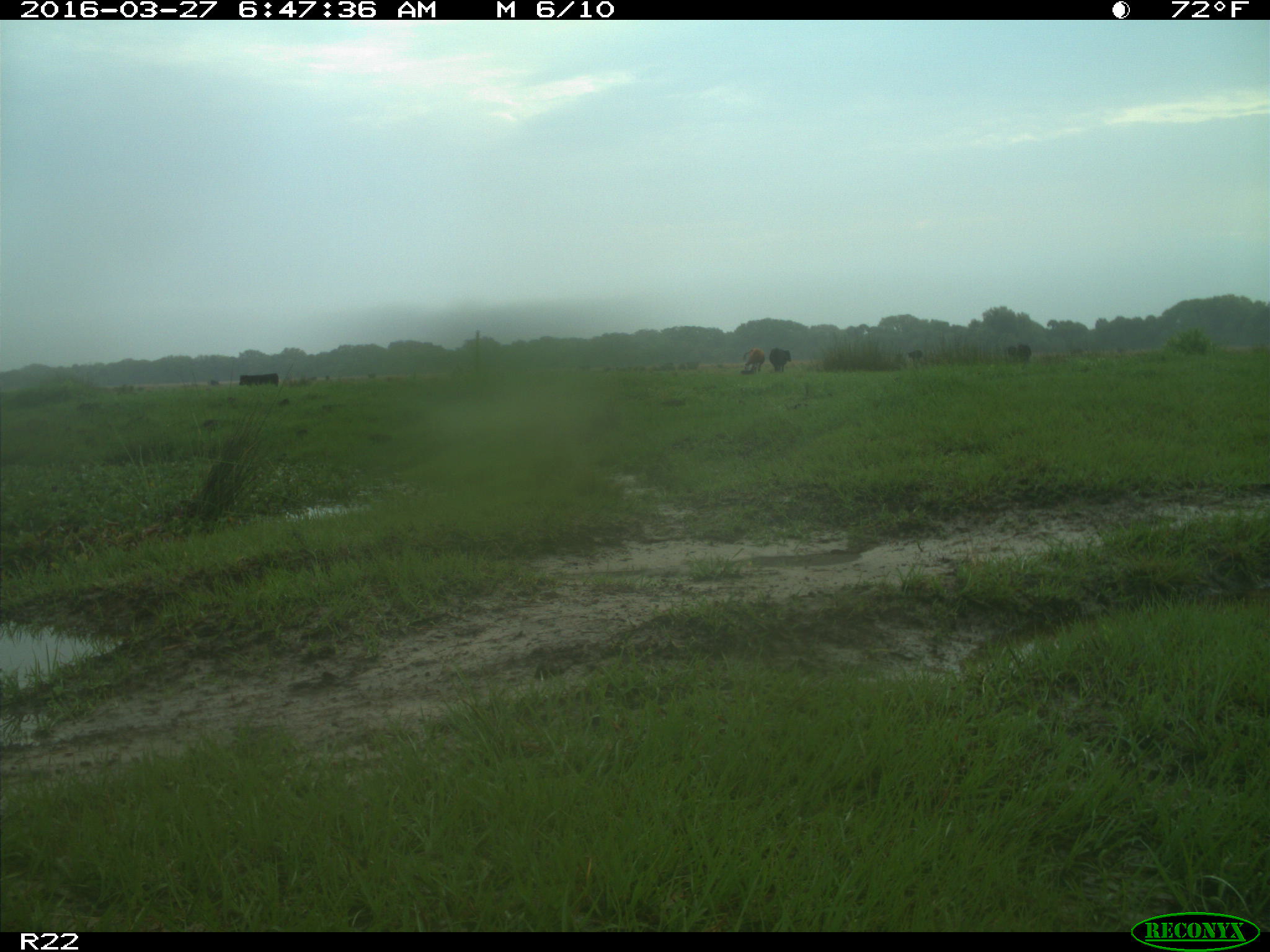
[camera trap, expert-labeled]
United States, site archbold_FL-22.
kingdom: Animalia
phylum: Chordata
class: Mammalia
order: Artiodactyla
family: Bovidae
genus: Bos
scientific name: Bos taurus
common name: domestic cow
Bos taurus (domestic cow).